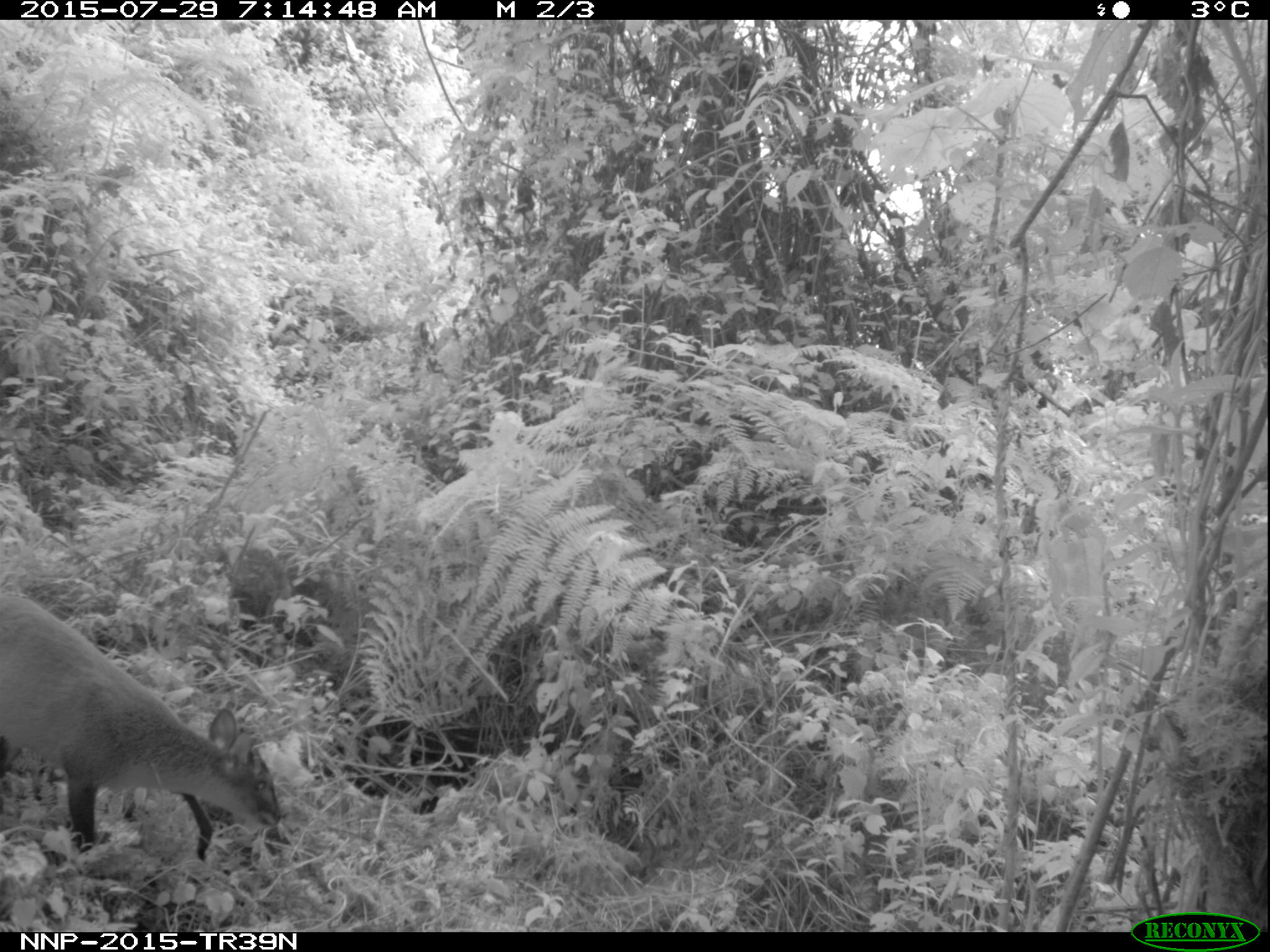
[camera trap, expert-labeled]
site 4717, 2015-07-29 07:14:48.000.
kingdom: Animalia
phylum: Chordata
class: Mammalia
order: Artiodactyla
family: Bovidae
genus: Cephalophus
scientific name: Cephalophus nigrifrons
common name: black-fronted duiker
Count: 1.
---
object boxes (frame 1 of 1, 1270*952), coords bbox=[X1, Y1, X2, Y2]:
cephalophus nigrifrons: bbox=[0, 586, 281, 862]